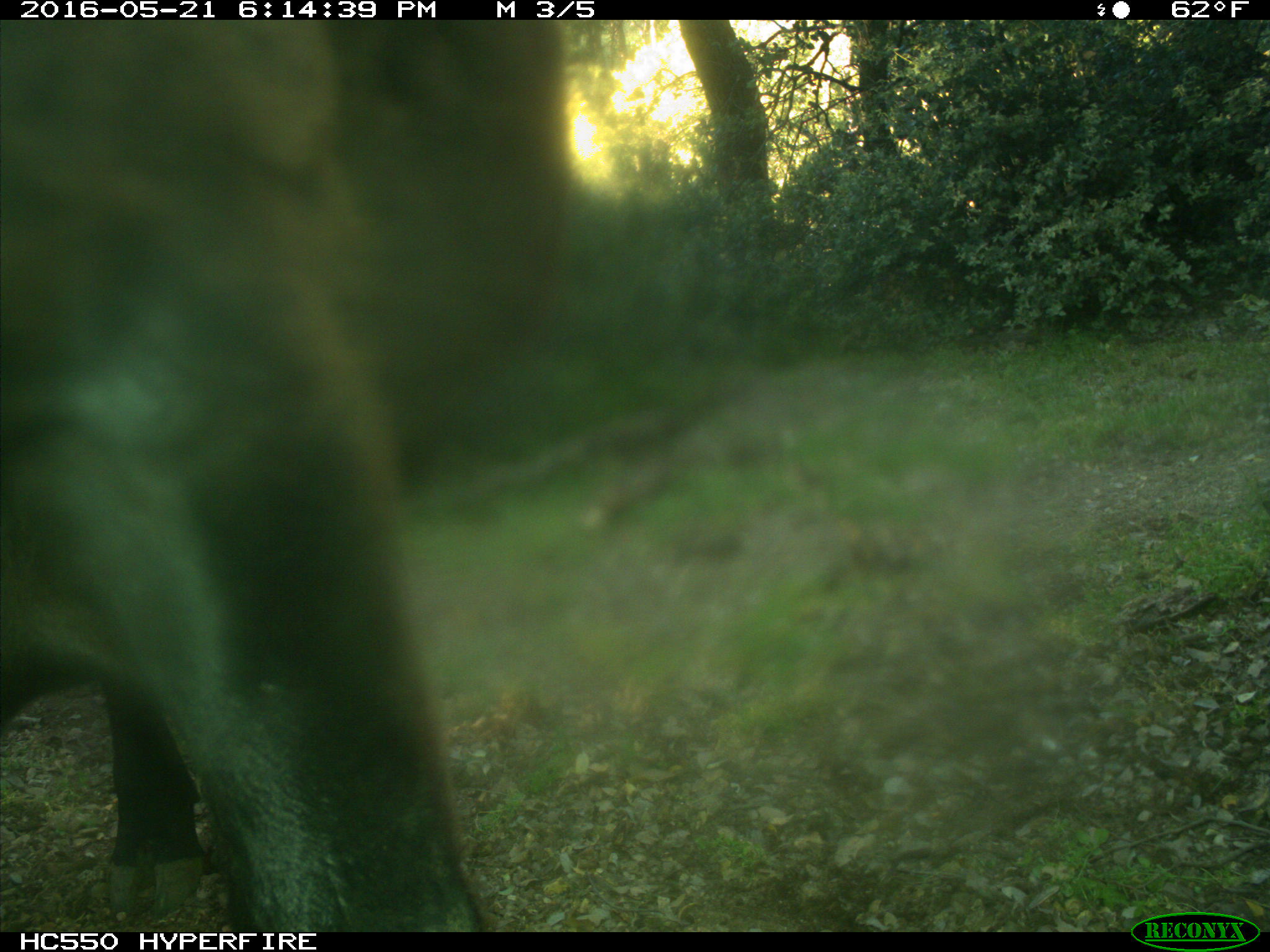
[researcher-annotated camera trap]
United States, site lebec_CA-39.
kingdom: Animalia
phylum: Chordata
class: Mammalia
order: Artiodactyla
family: Bovidae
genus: Bos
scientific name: Bos taurus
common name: domestic cow